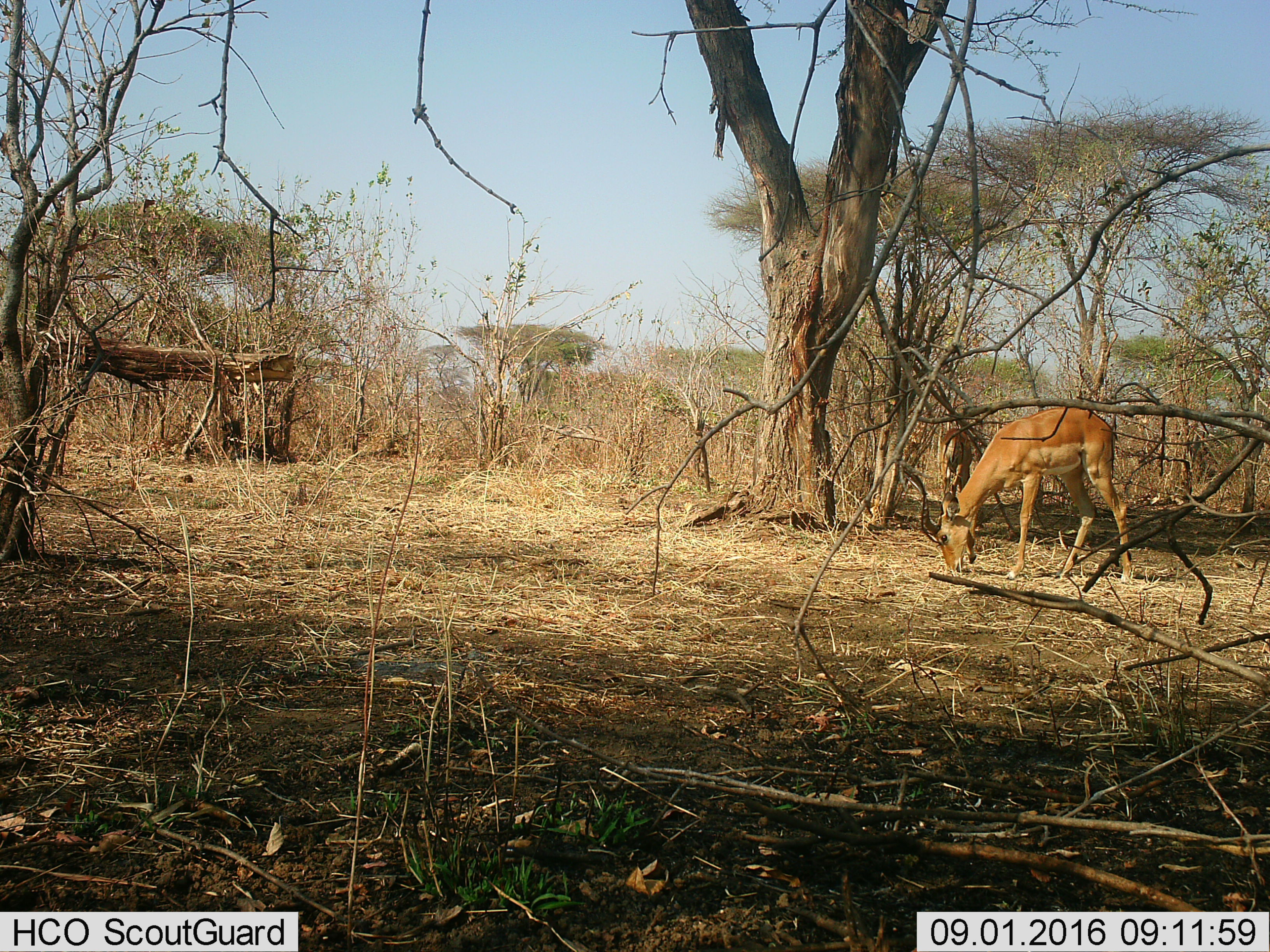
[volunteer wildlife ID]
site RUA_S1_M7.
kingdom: Animalia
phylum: Chordata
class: Mammalia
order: Artiodactyla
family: Bovidae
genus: Aepyceros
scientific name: Aepyceros melampus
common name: impala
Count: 2.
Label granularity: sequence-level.